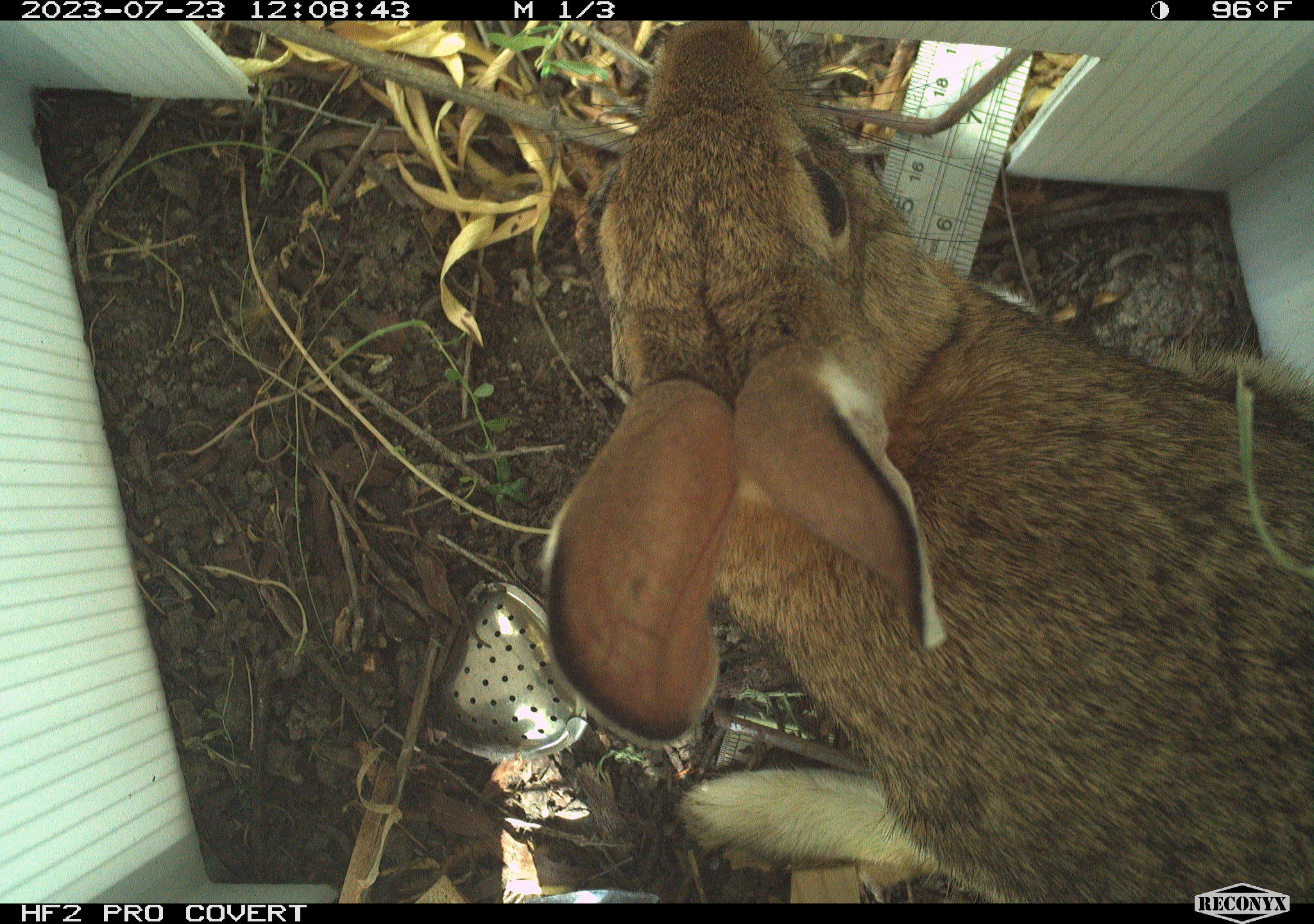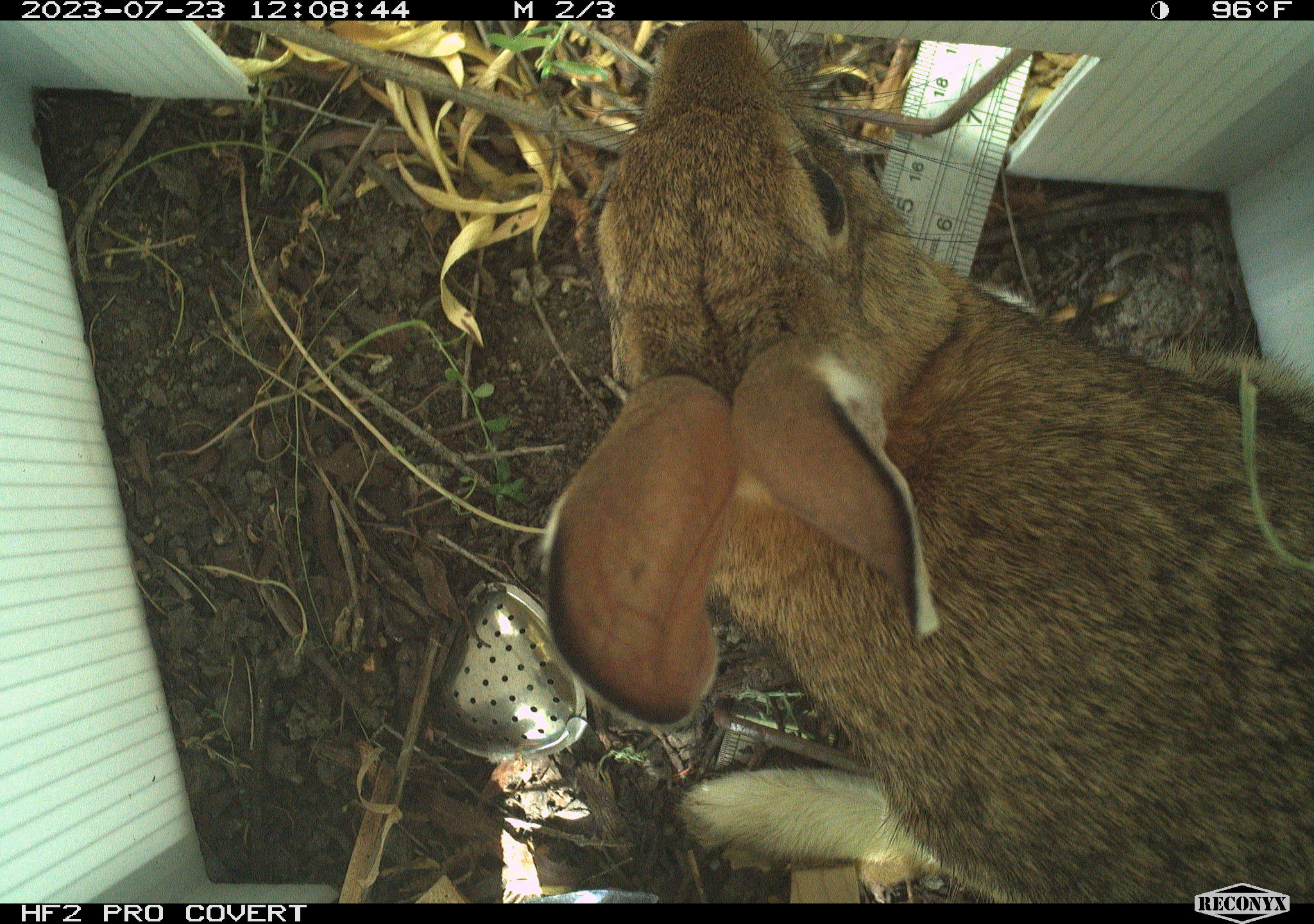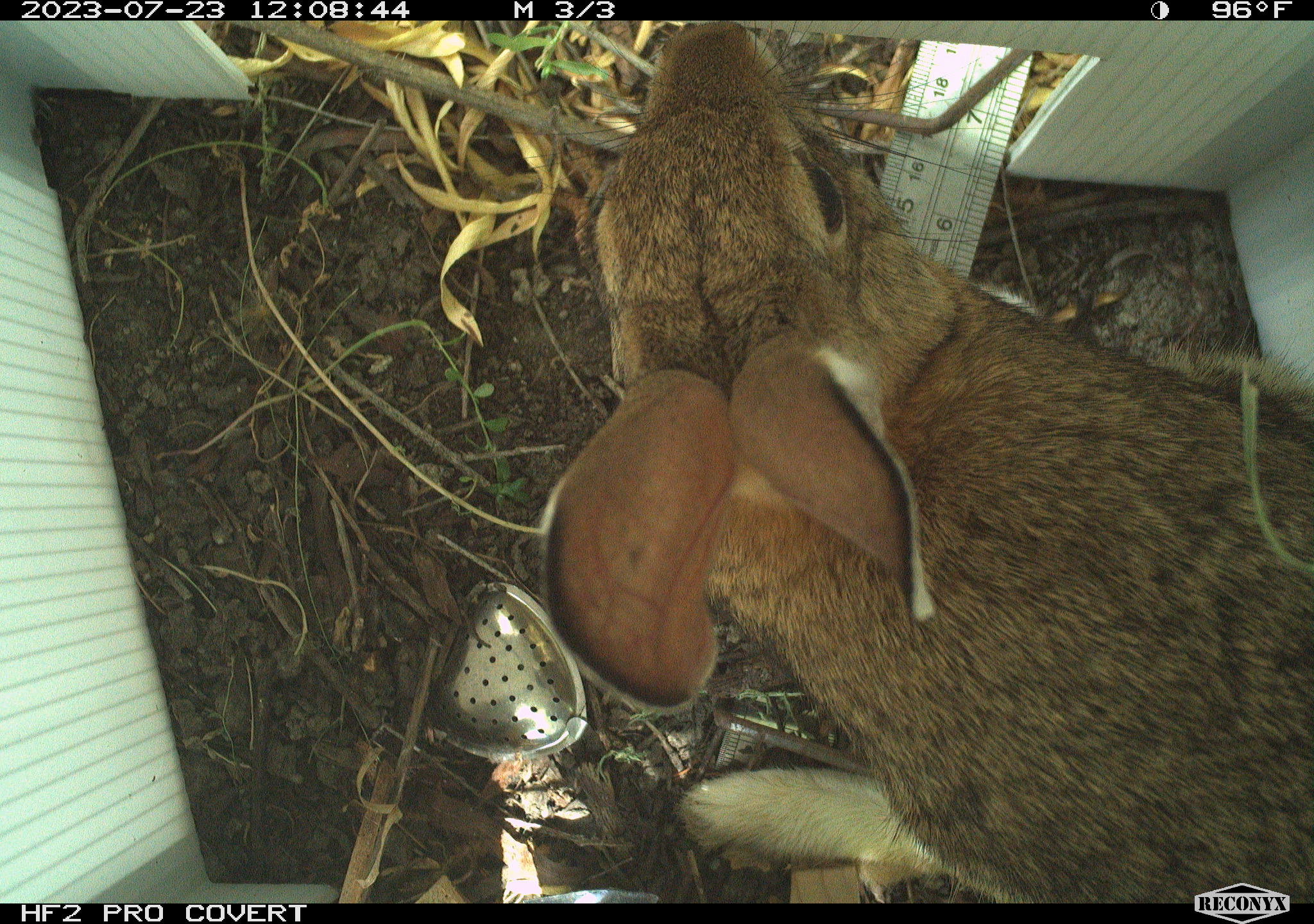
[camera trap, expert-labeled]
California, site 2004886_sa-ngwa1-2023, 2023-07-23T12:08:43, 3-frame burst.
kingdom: Animalia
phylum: Chordata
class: Mammalia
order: Lagomorpha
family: Leporidae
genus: Sylvilagus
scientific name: Sylvilagus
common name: cottontail rabbits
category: sylvilagus species